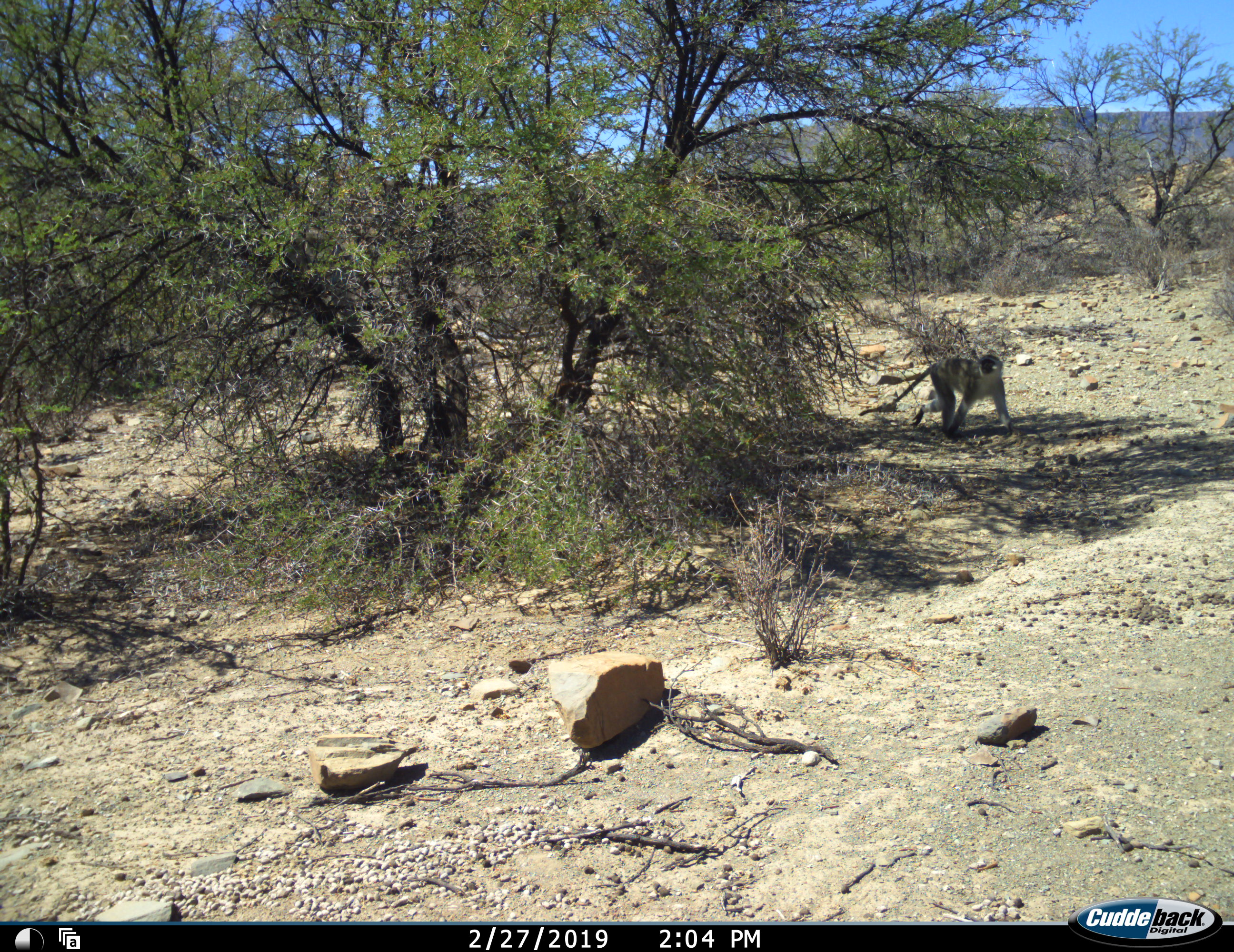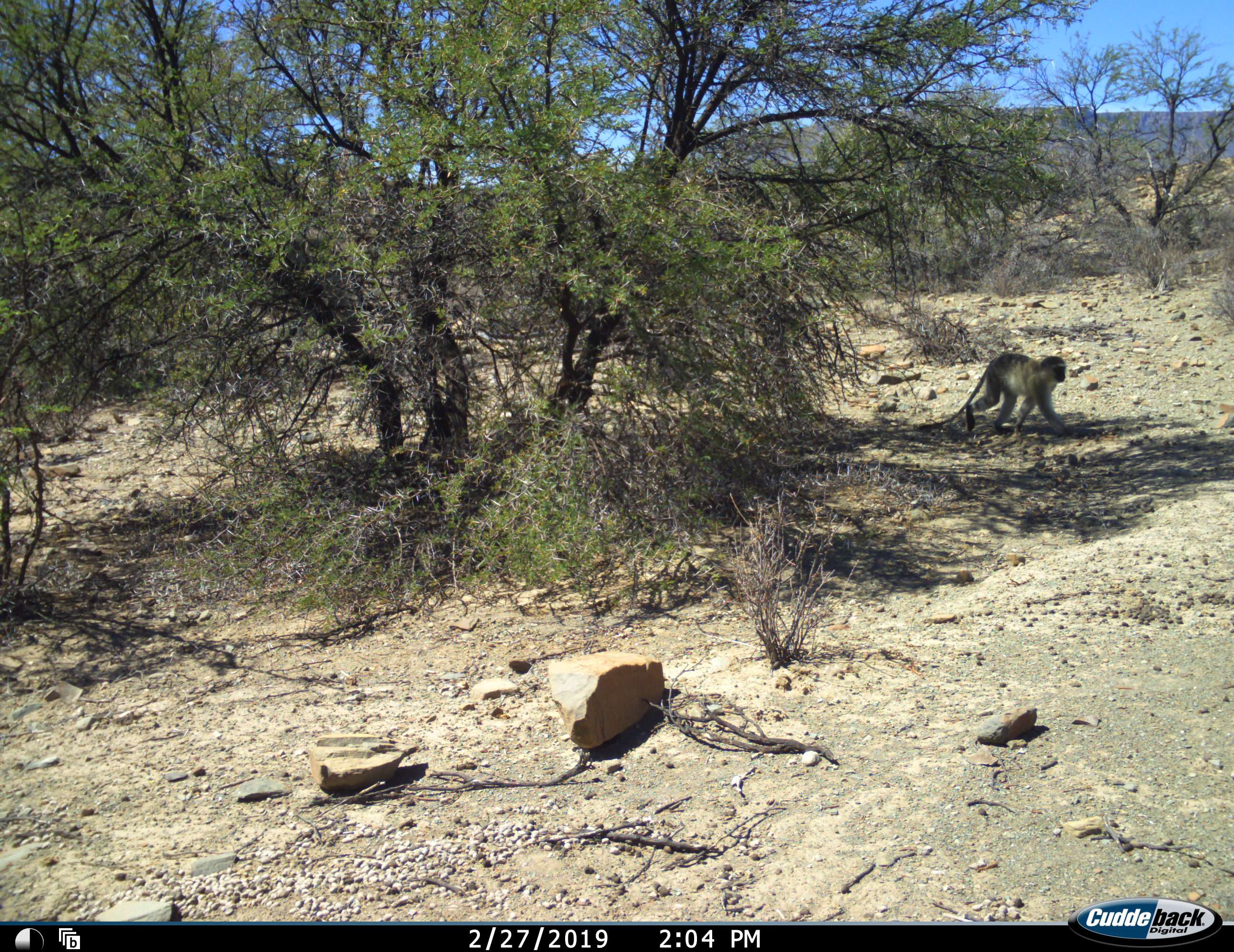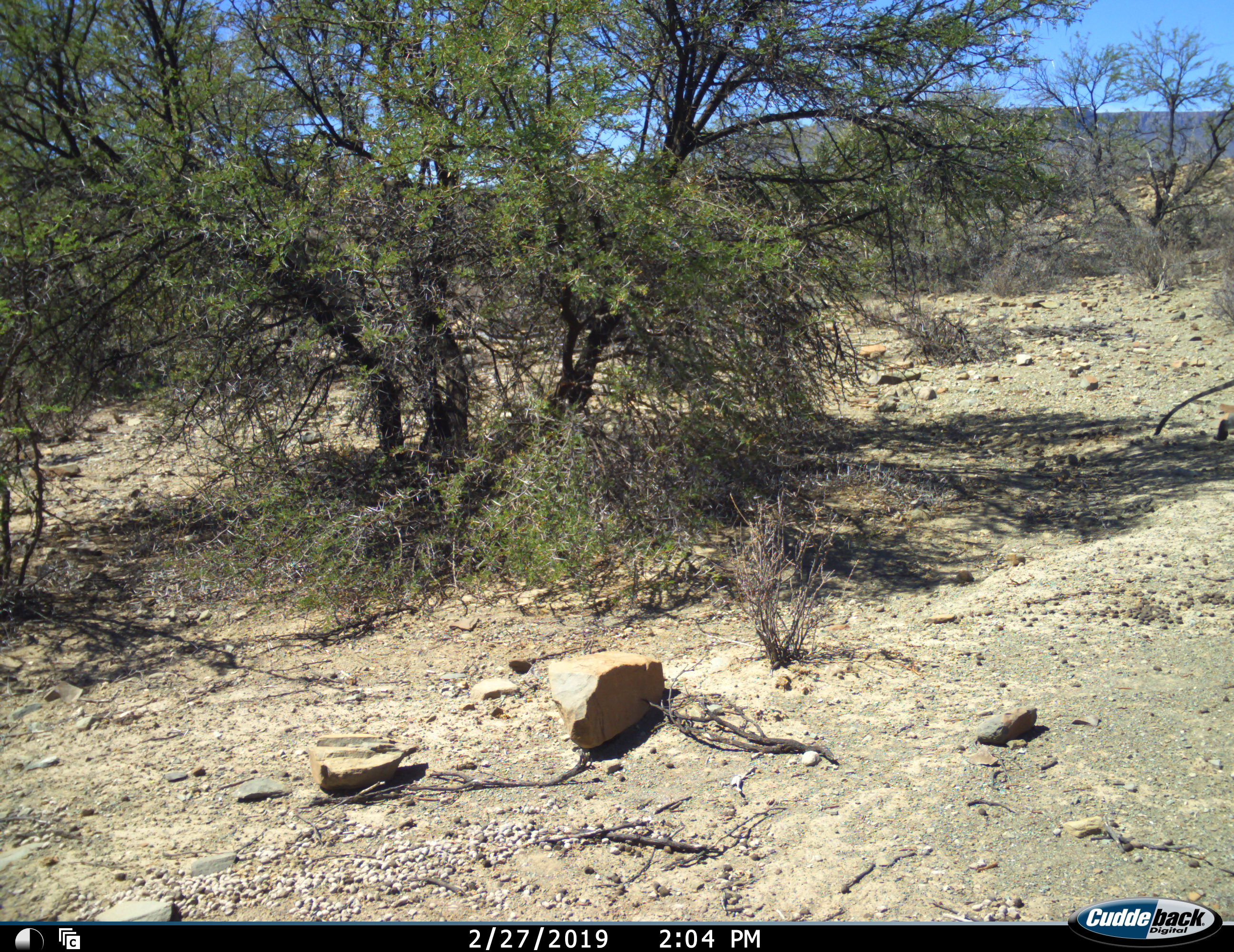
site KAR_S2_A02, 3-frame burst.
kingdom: Animalia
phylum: Chordata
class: Mammalia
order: Primates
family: Cercopithecidae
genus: Chlorocebus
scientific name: Chlorocebus pygerythrus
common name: vervet monkey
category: monkeyvervet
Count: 1.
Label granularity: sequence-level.